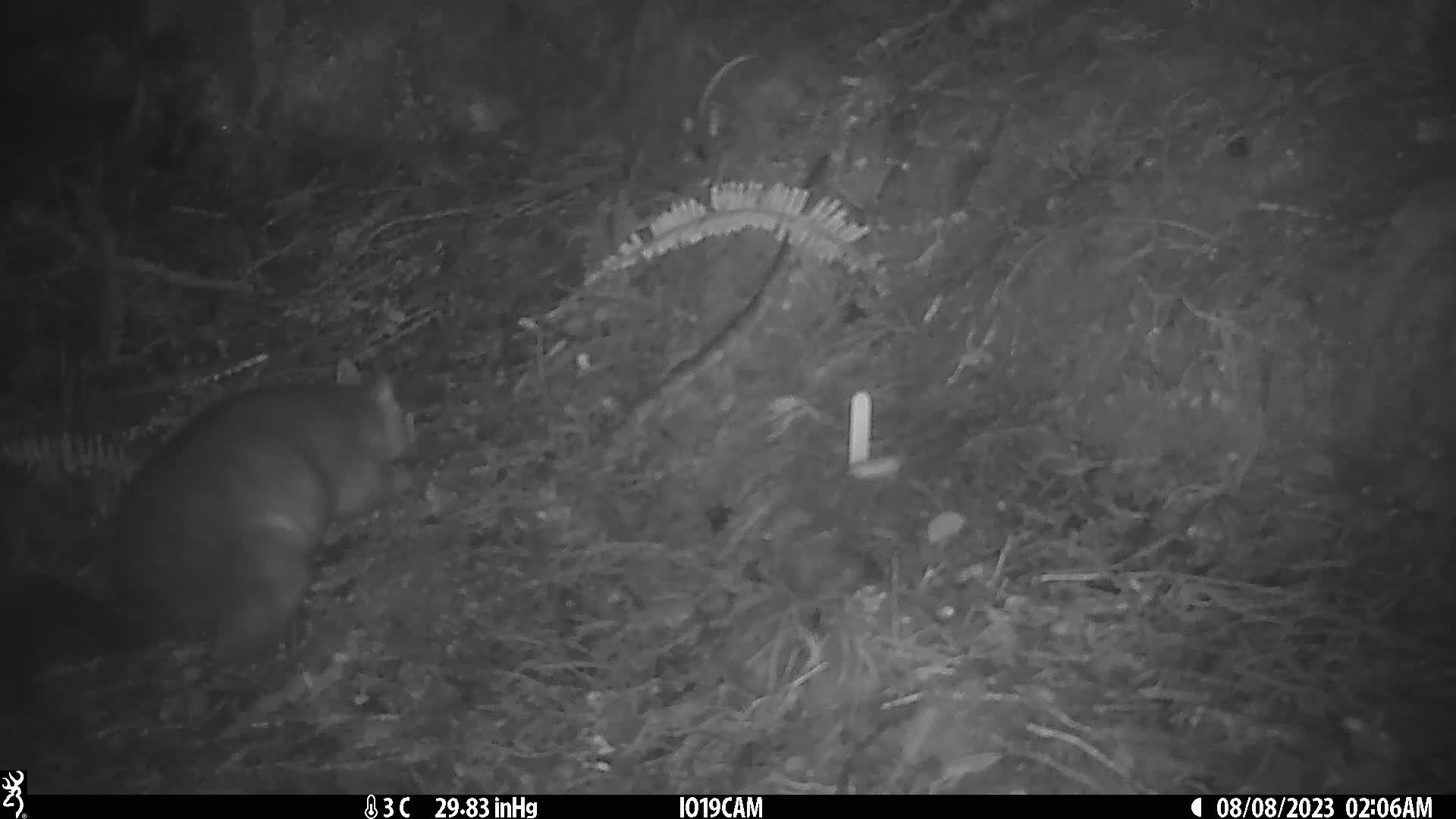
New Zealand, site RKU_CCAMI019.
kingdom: Animalia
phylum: Chordata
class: Mammalia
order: Diprotodontia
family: Phalangeridae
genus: Trichosurus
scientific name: Trichosurus vulpecula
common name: common brushtail possum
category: possum